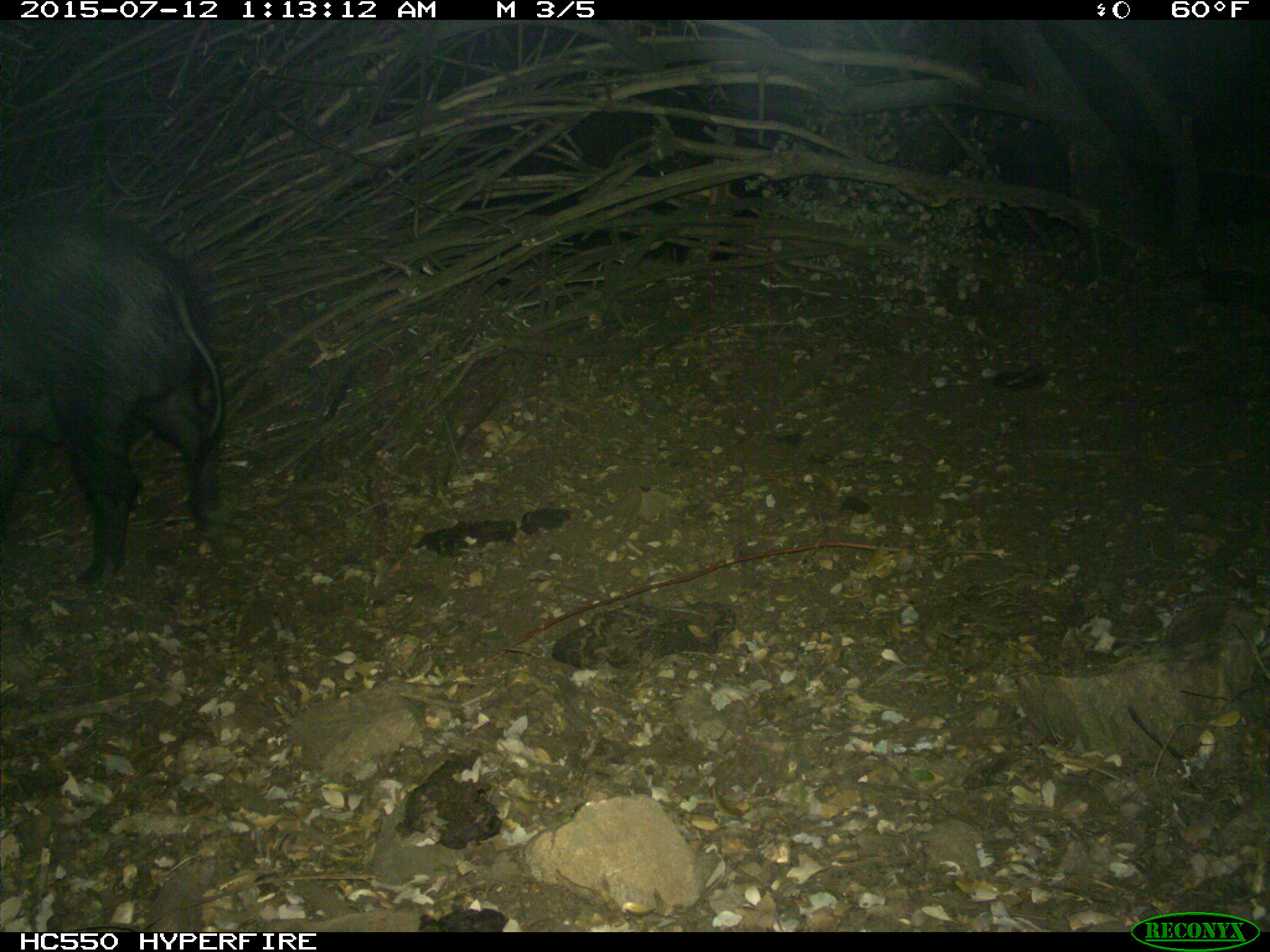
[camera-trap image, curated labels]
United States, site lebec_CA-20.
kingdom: Animalia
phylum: Chordata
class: Mammalia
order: Artiodactyla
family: Suidae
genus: Sus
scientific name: Sus scrofa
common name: wild boar